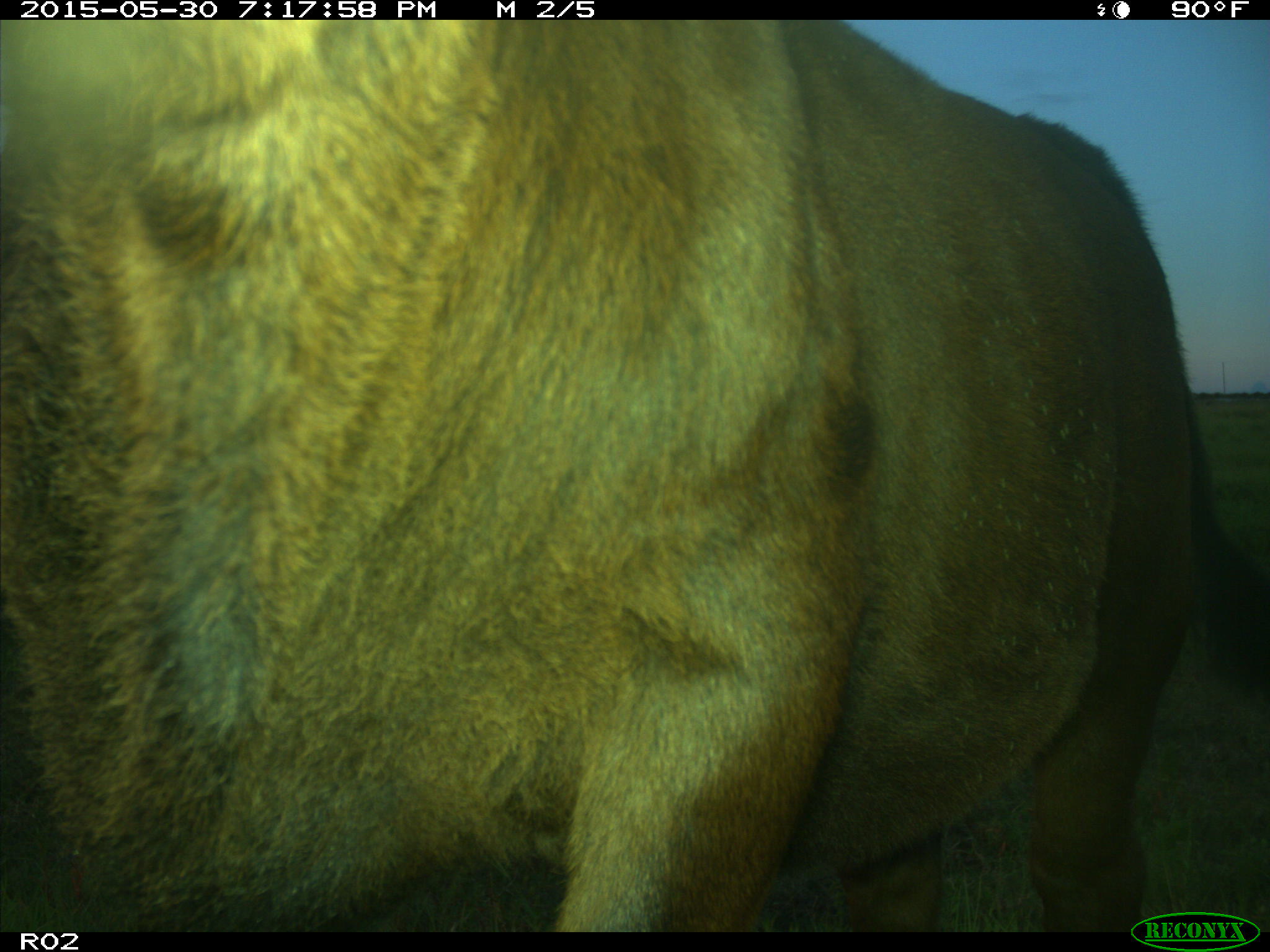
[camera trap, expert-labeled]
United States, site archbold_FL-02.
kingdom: Animalia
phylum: Chordata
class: Mammalia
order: Artiodactyla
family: Bovidae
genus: Bos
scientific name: Bos taurus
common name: domestic cow